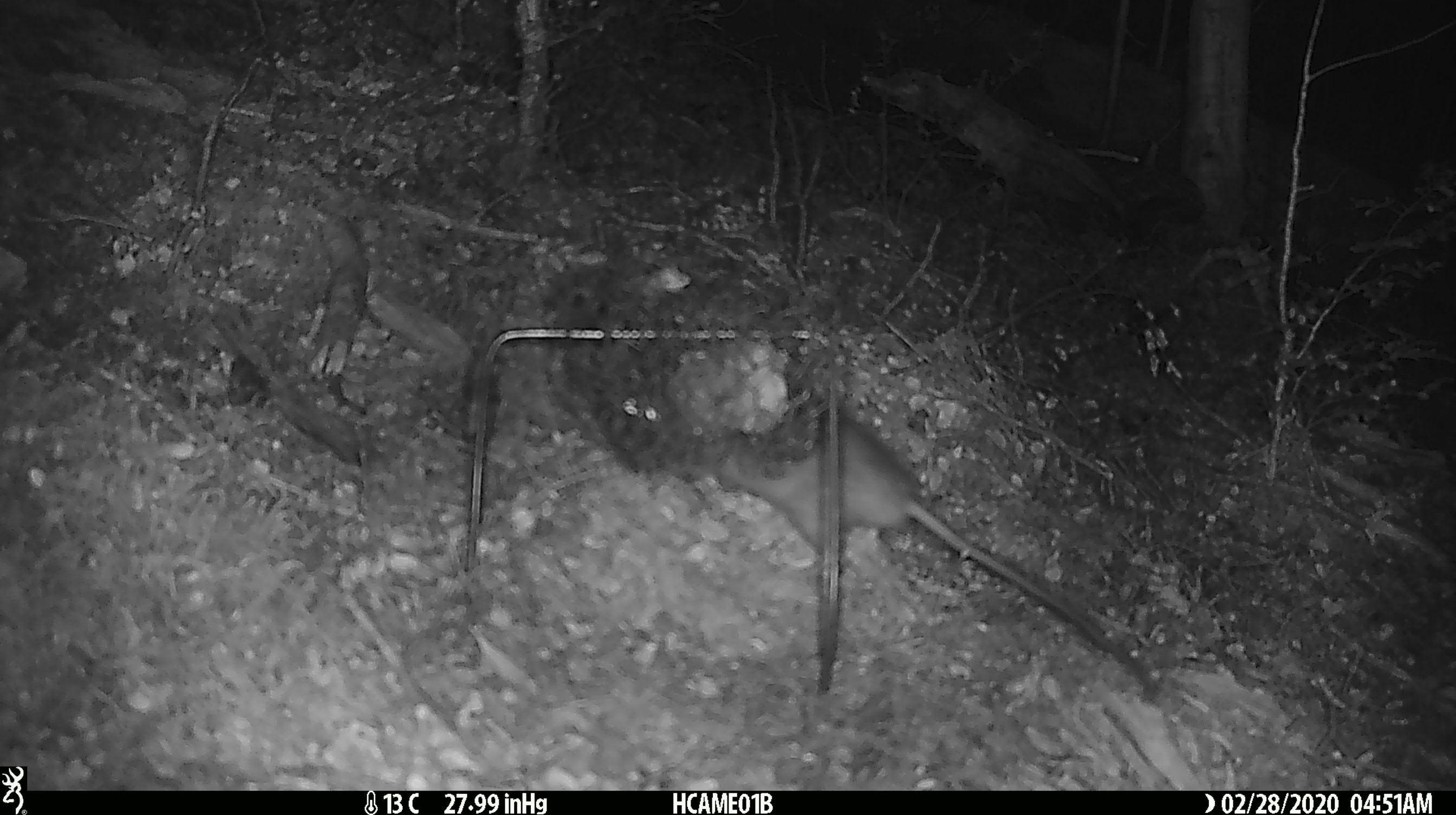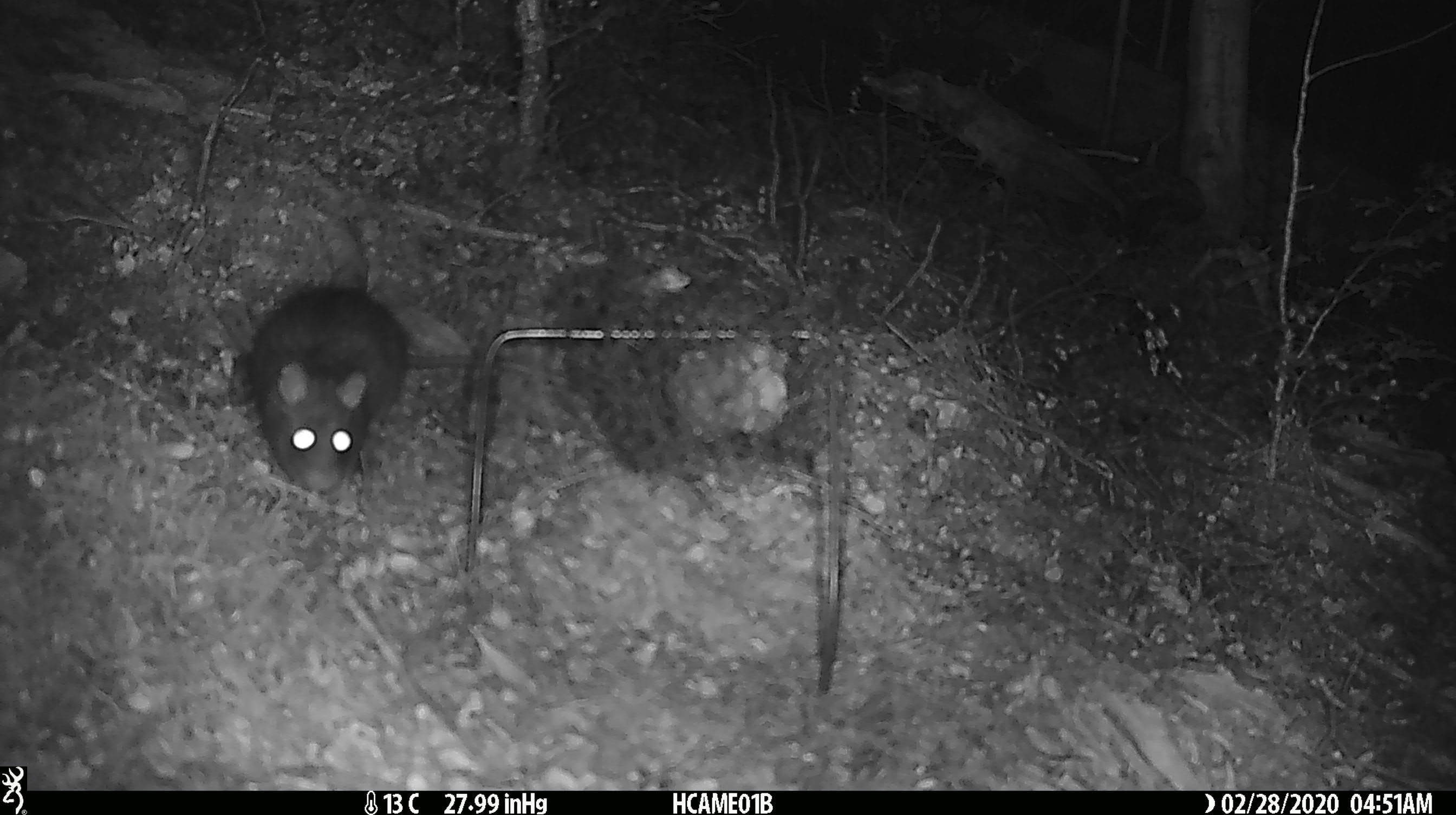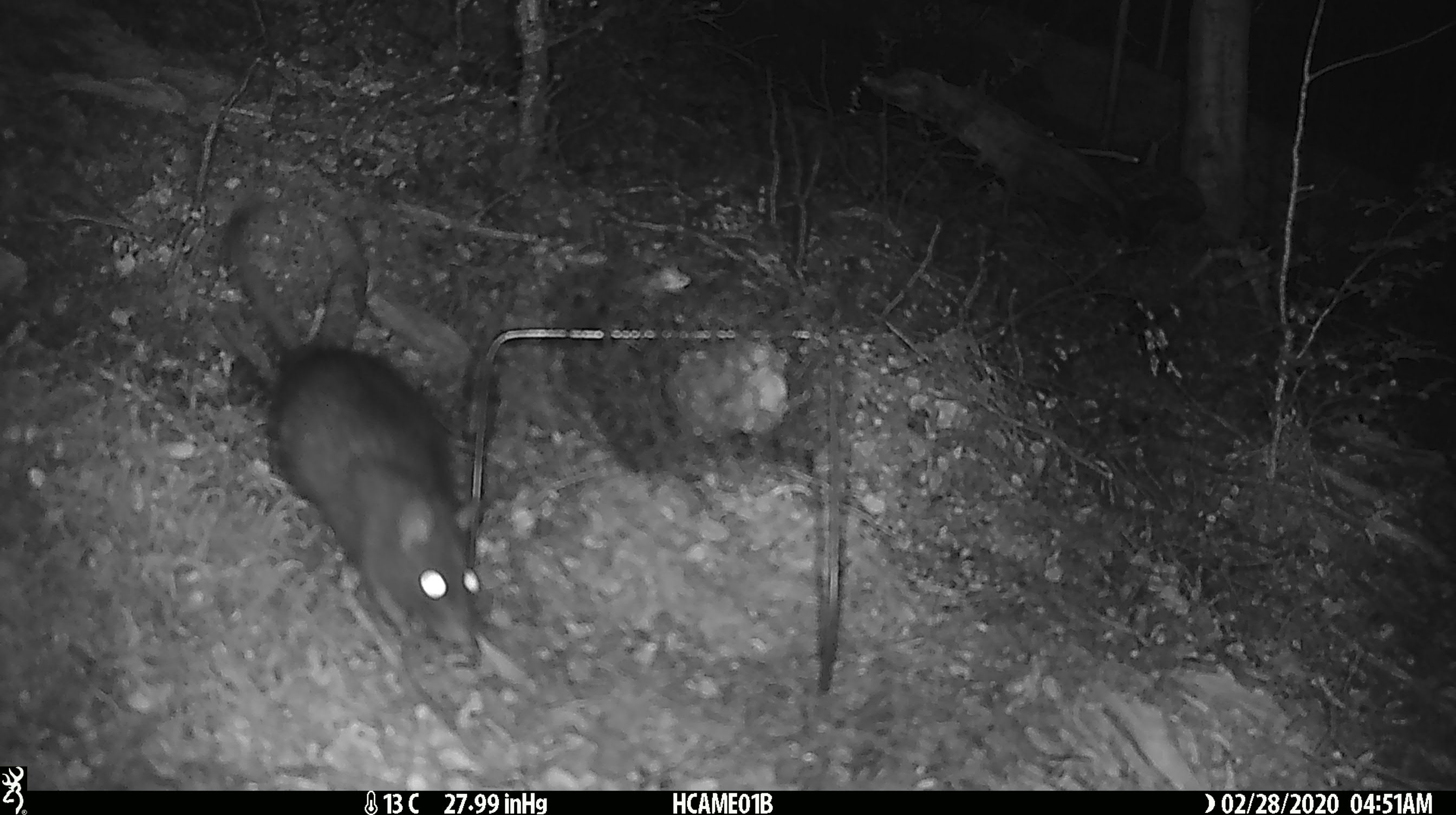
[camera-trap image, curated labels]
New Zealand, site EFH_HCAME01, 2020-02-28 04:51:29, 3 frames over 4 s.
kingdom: Animalia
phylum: Chordata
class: Mammalia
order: Rodentia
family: Muridae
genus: Rattus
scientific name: Rattus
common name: rat